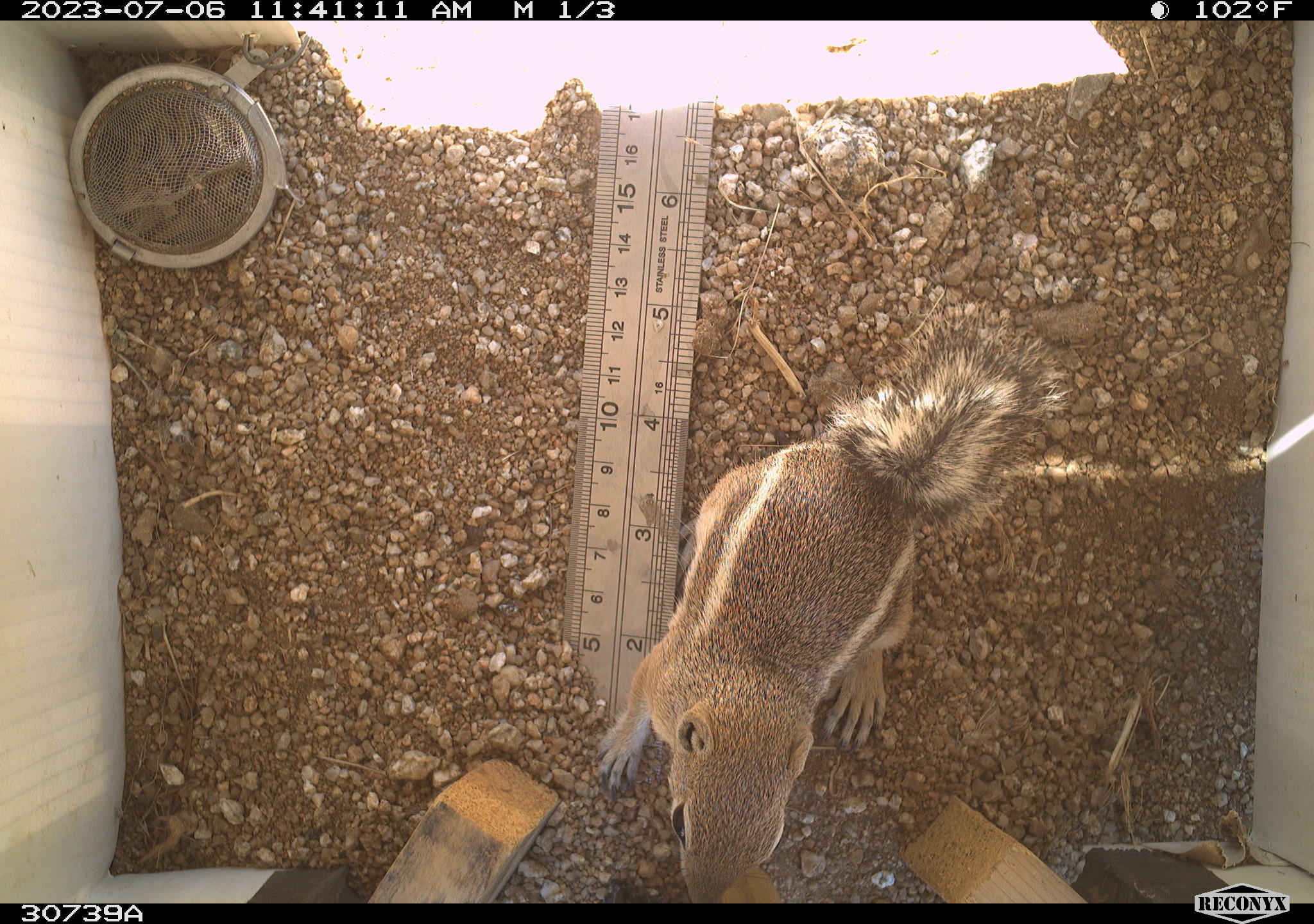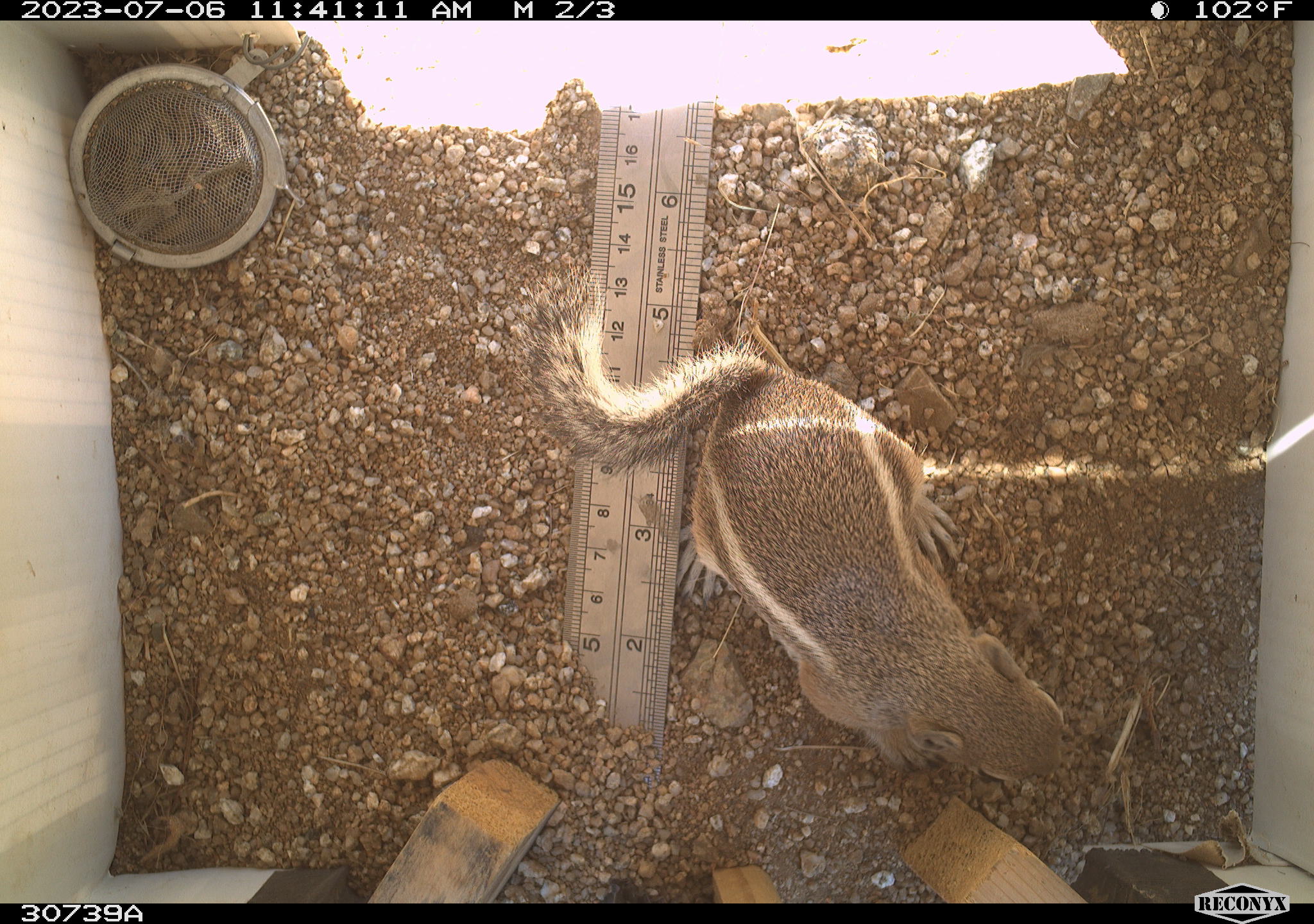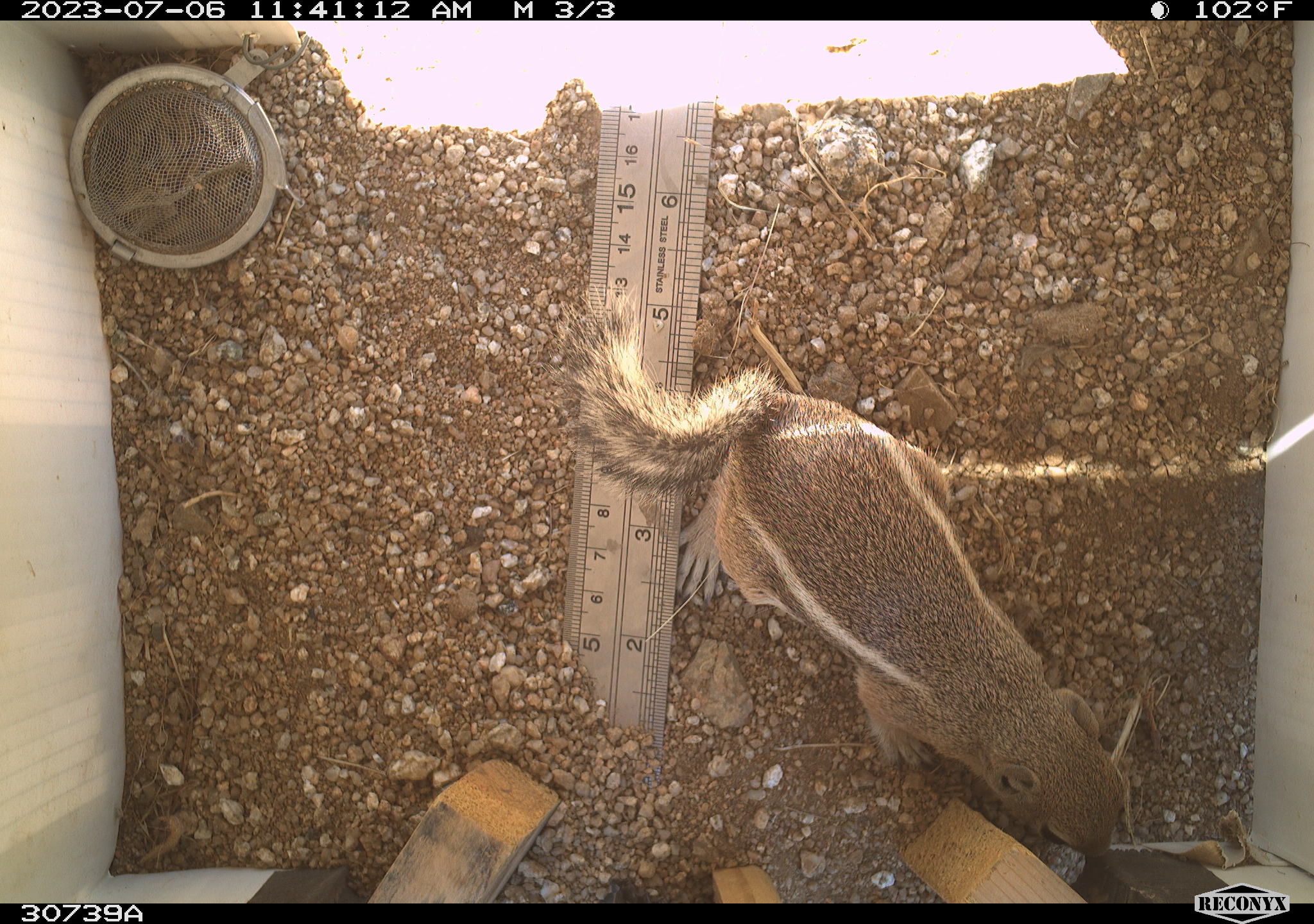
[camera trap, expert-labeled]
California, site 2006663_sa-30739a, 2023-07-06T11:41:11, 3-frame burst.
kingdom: Animalia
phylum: Chordata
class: Mammalia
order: Rodentia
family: Sciuridae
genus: Ammospermophilus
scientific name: Ammospermophilus leucurus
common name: white-tailed antelope squirrel